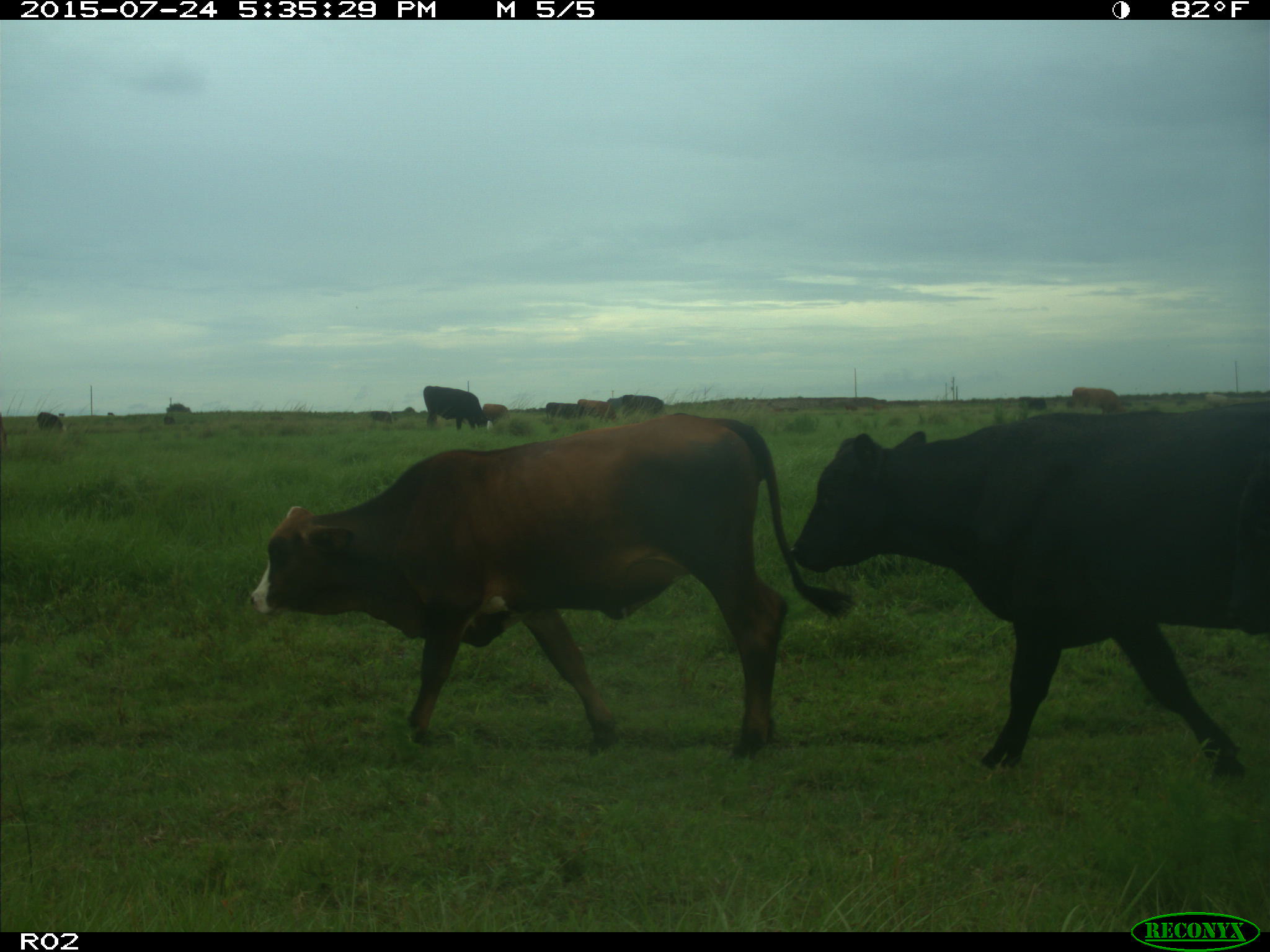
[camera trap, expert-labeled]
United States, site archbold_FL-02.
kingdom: Animalia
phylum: Chordata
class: Mammalia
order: Artiodactyla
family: Bovidae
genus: Bos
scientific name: Bos taurus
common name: domestic cow